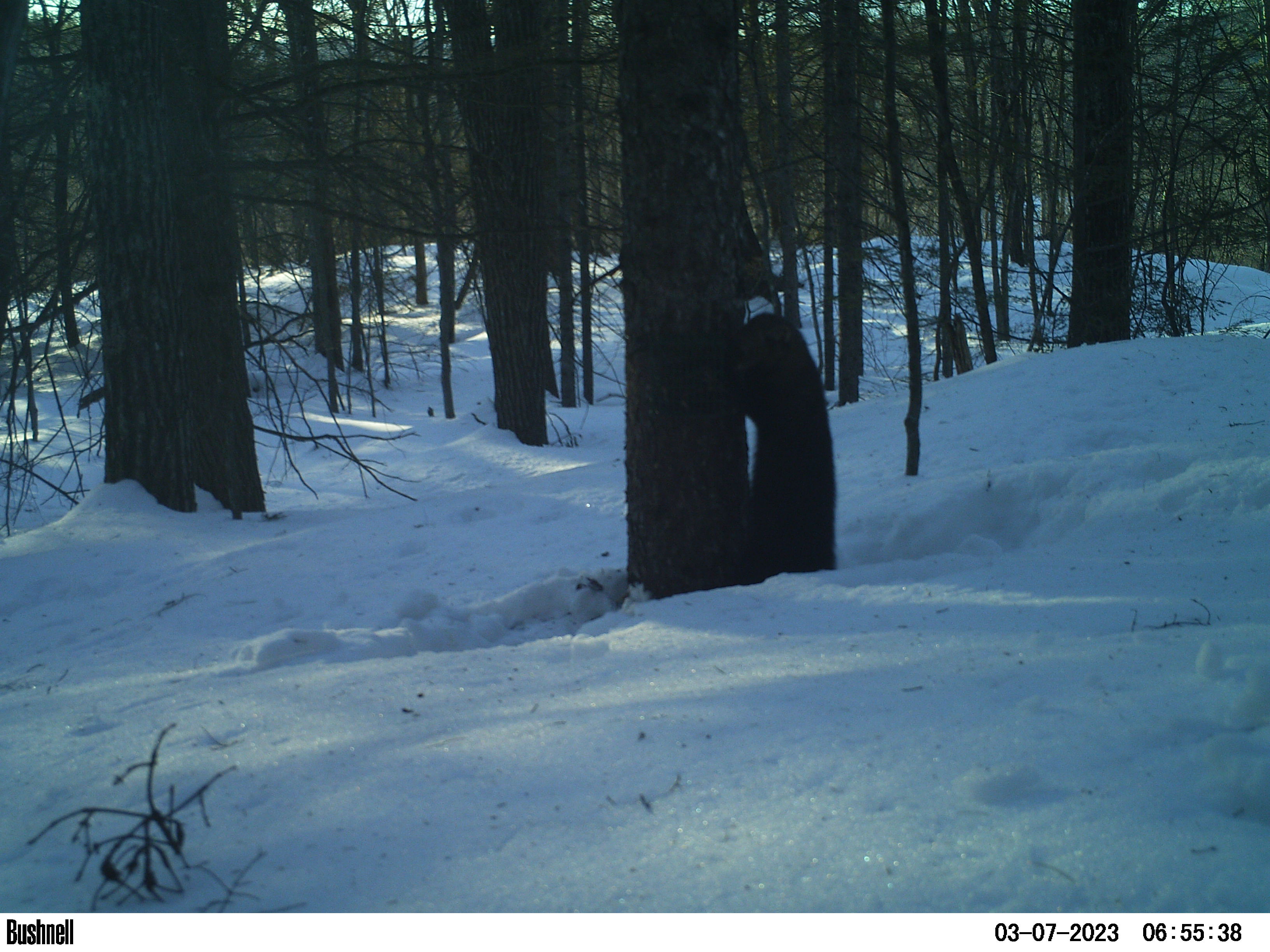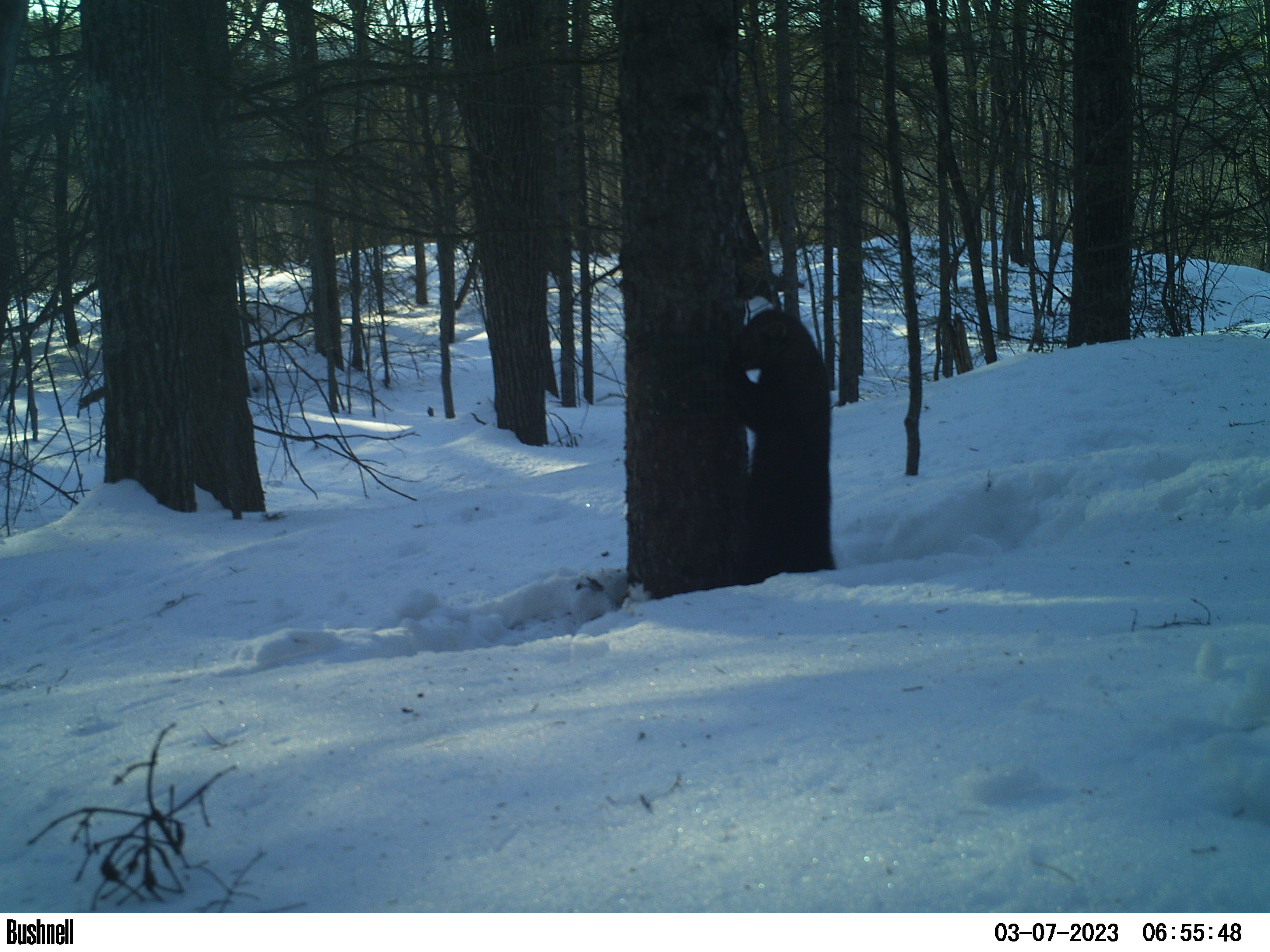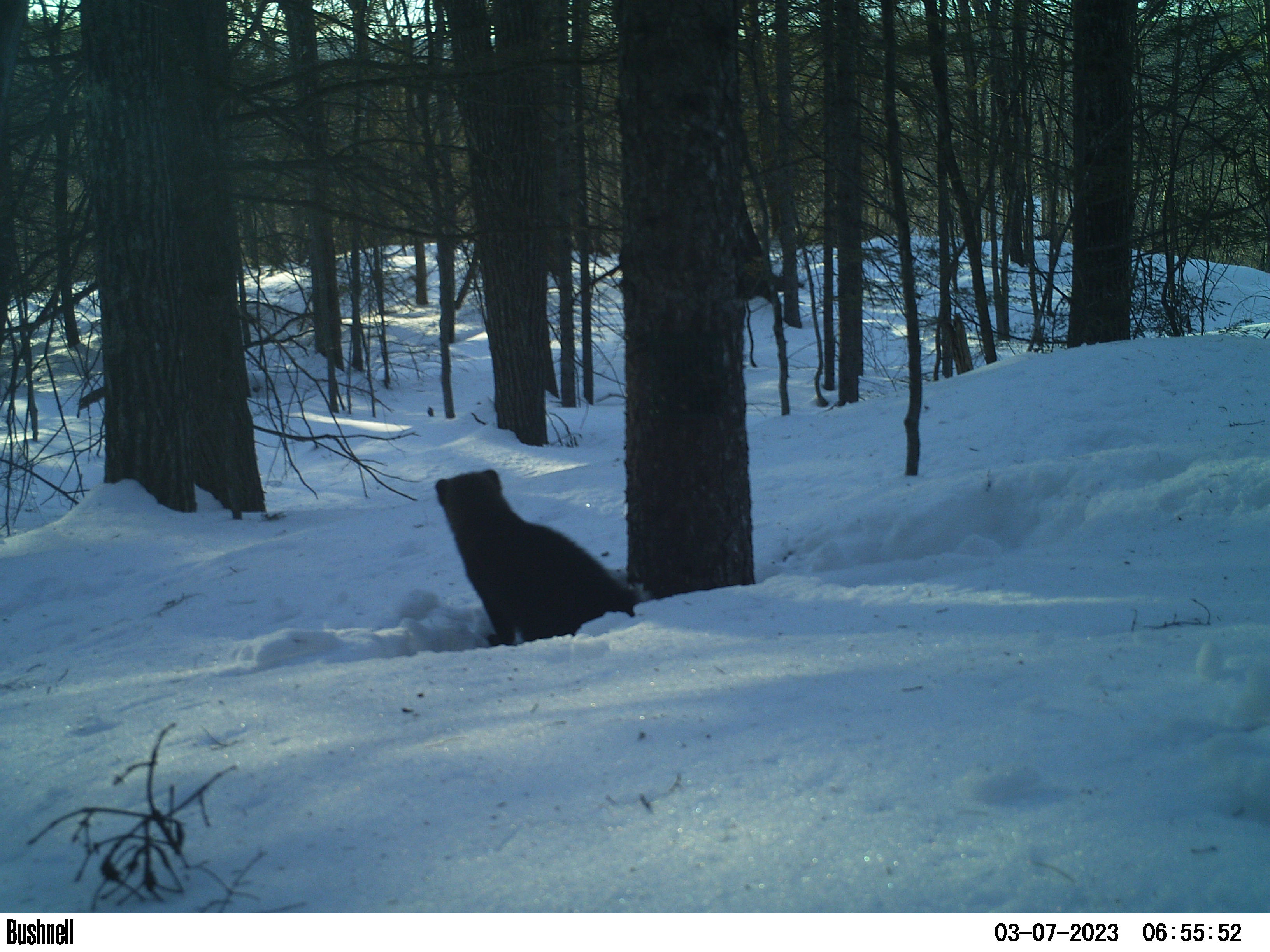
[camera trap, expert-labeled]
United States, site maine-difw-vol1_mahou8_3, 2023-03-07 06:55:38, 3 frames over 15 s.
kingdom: Animalia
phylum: Chordata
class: Mammalia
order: Carnivora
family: Mustelidae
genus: Pekania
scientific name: Pekania pennanti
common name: fisher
Fisher (Pekania pennanti).